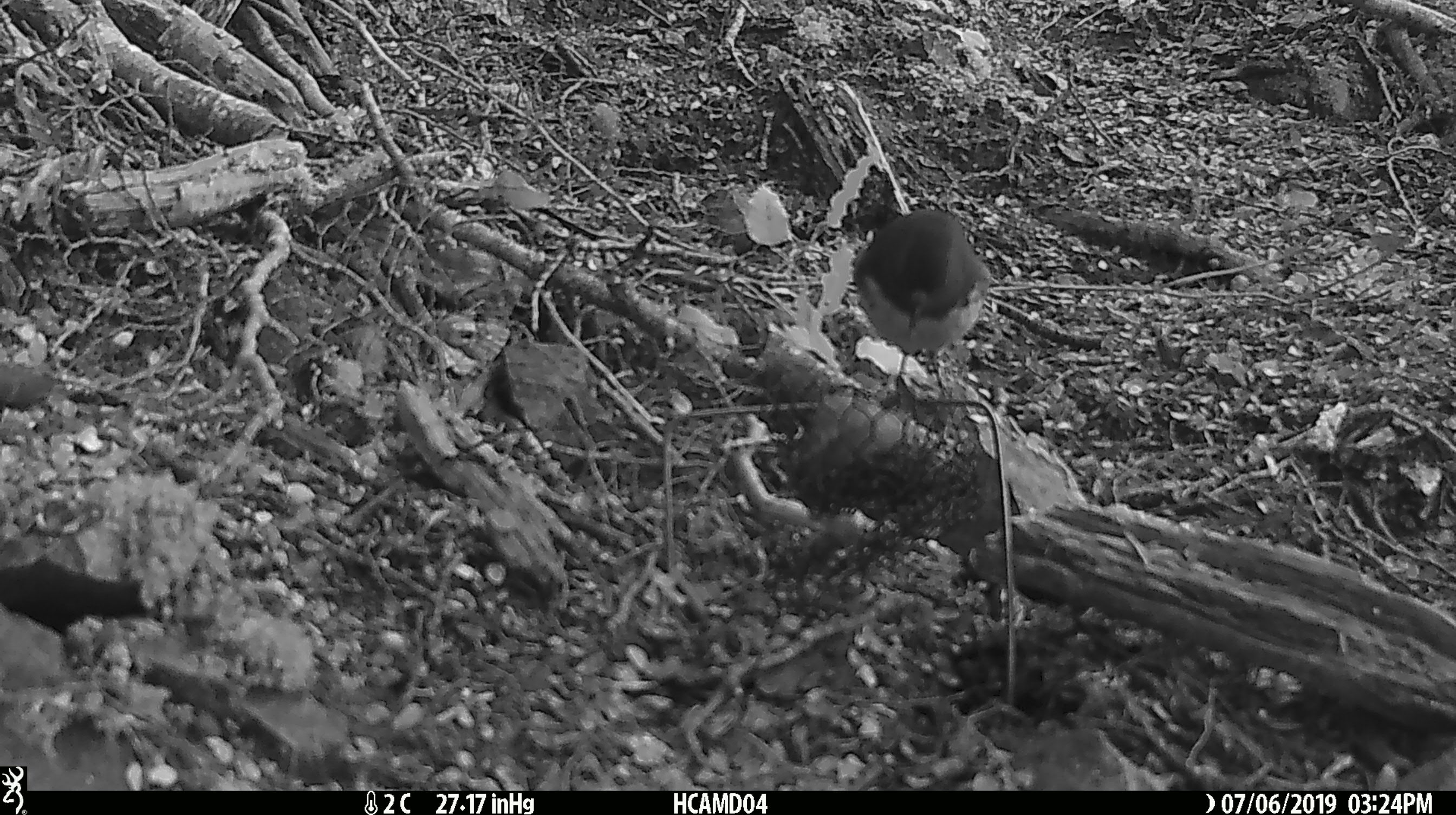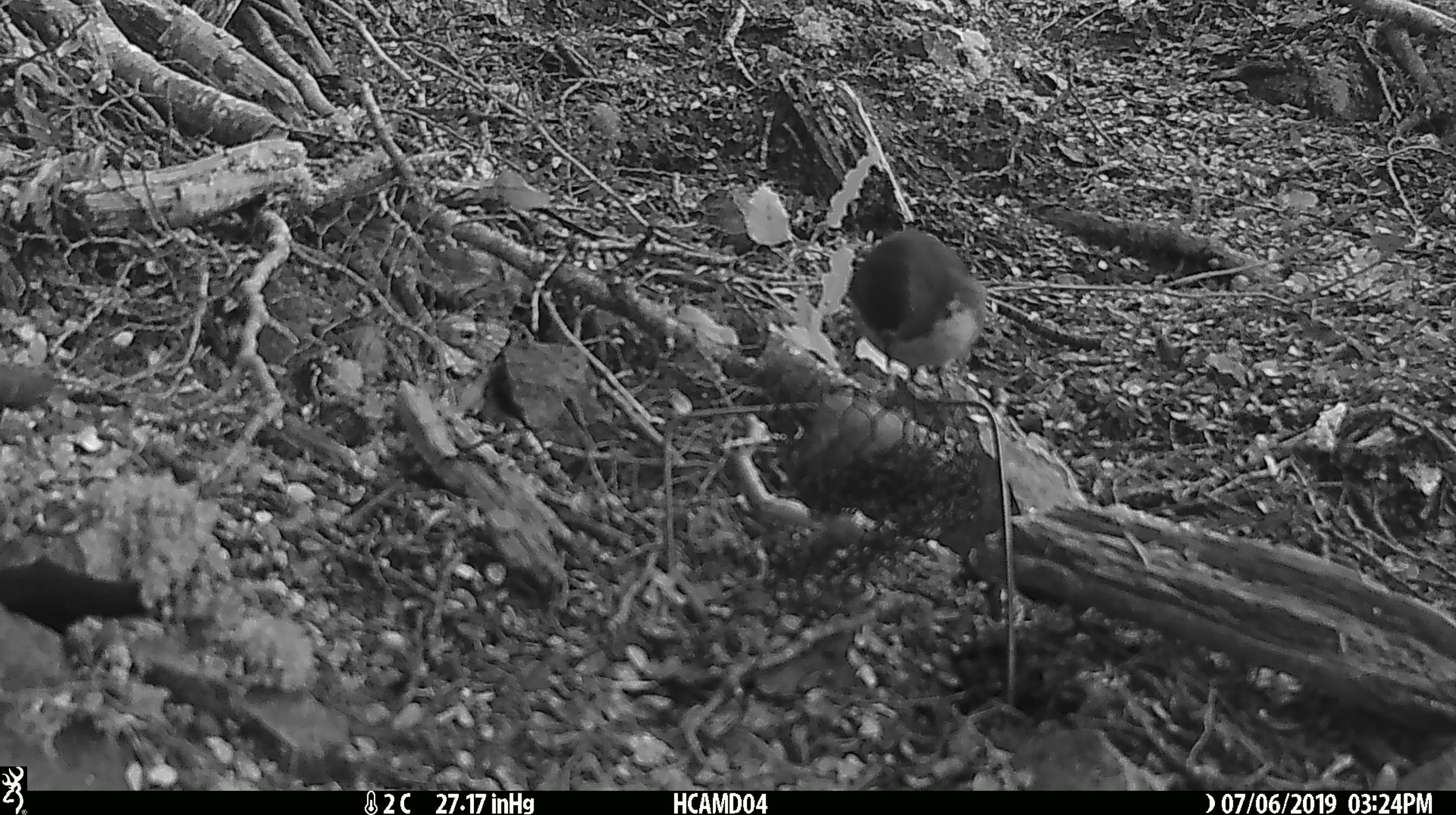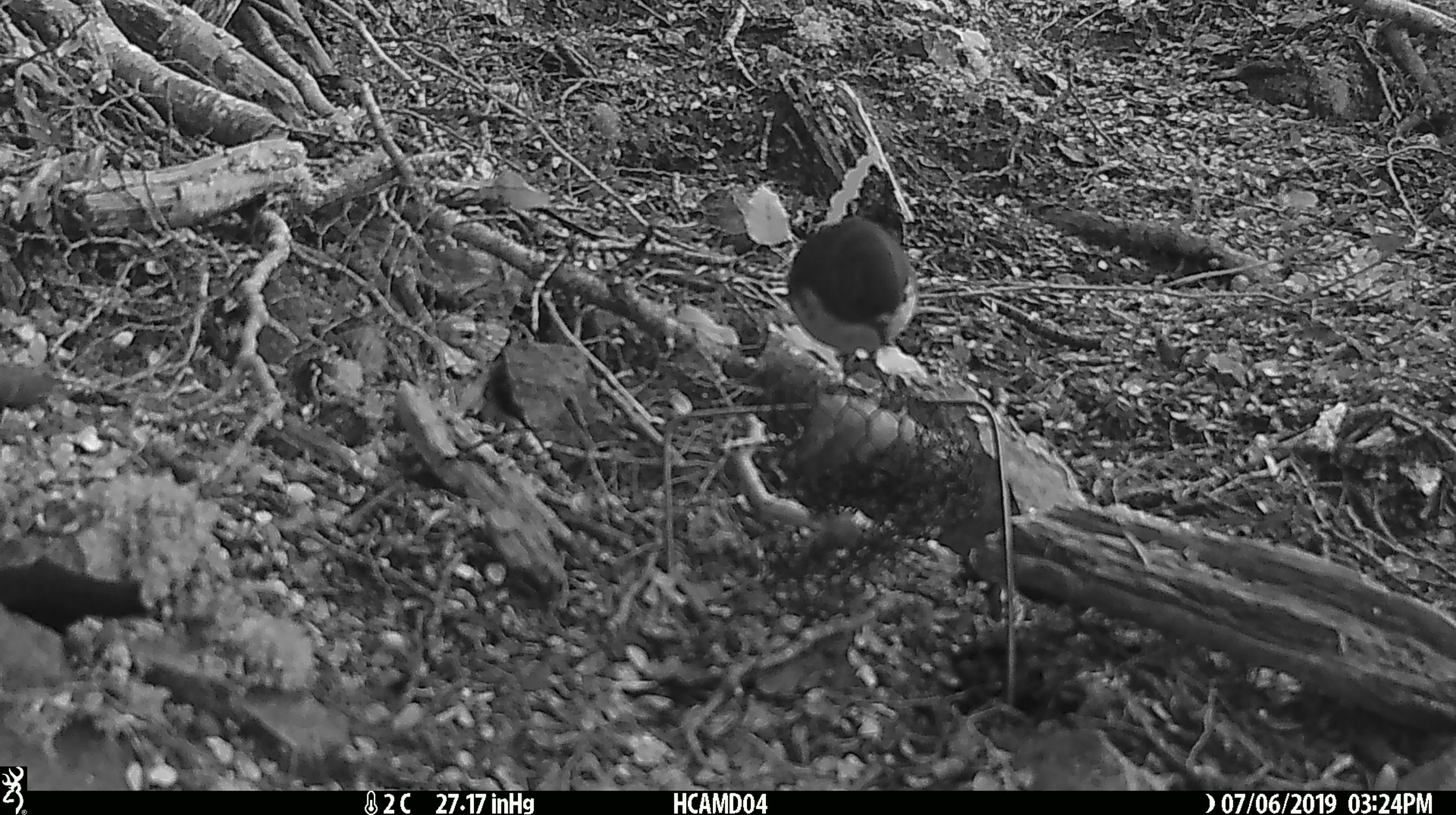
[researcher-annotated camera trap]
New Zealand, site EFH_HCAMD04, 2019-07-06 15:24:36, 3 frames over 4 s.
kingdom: Animalia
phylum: Chordata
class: Aves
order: Passeriformes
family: Petroicidae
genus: Petroica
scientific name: Petroica australis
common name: new zealand robin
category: robin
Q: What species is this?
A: Robin (new zealand robin) (Petroica australis).